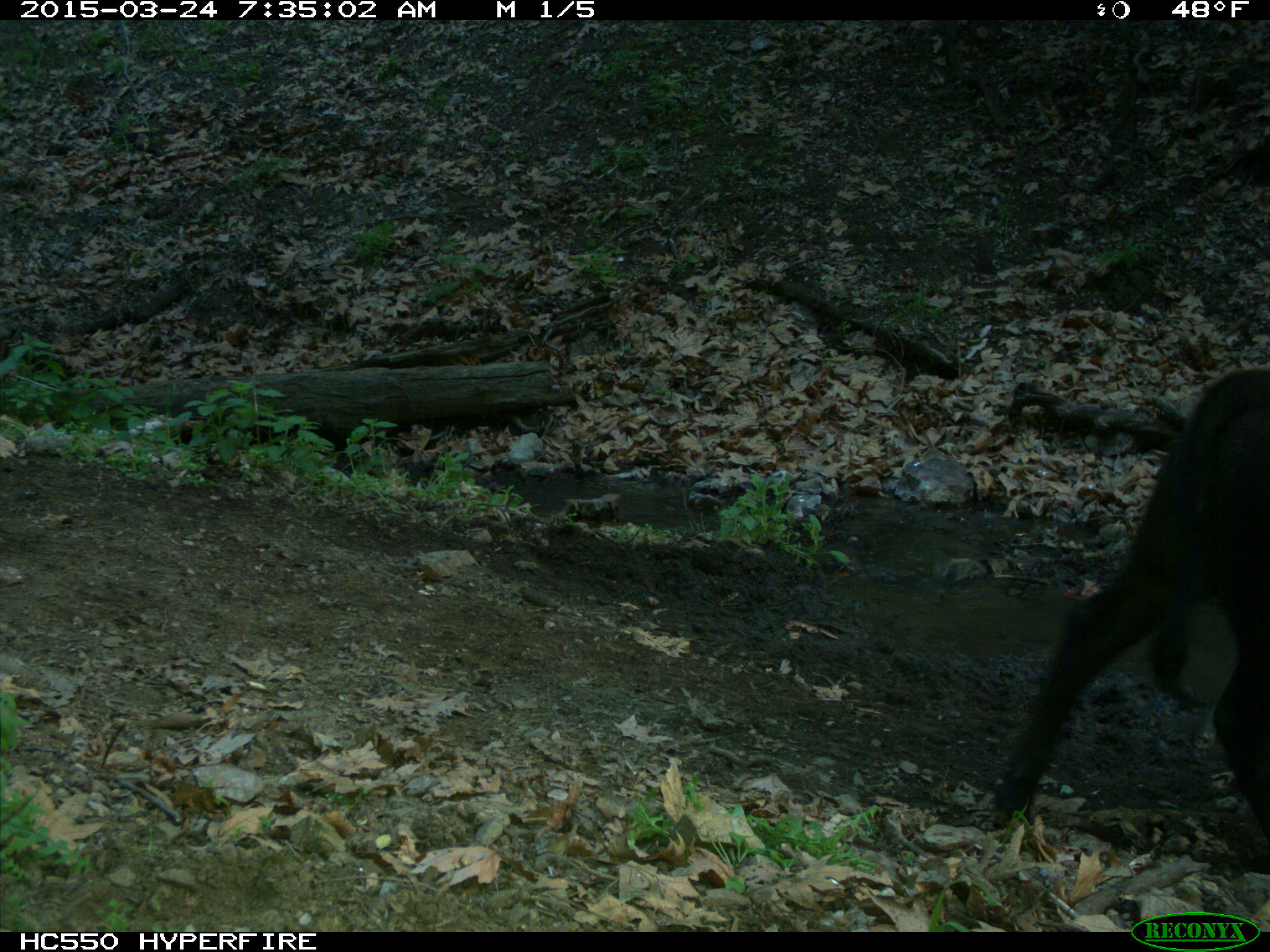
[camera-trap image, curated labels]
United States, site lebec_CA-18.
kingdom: Animalia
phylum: Chordata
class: Mammalia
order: Artiodactyla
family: Bovidae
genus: Bos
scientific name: Bos taurus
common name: domestic cow